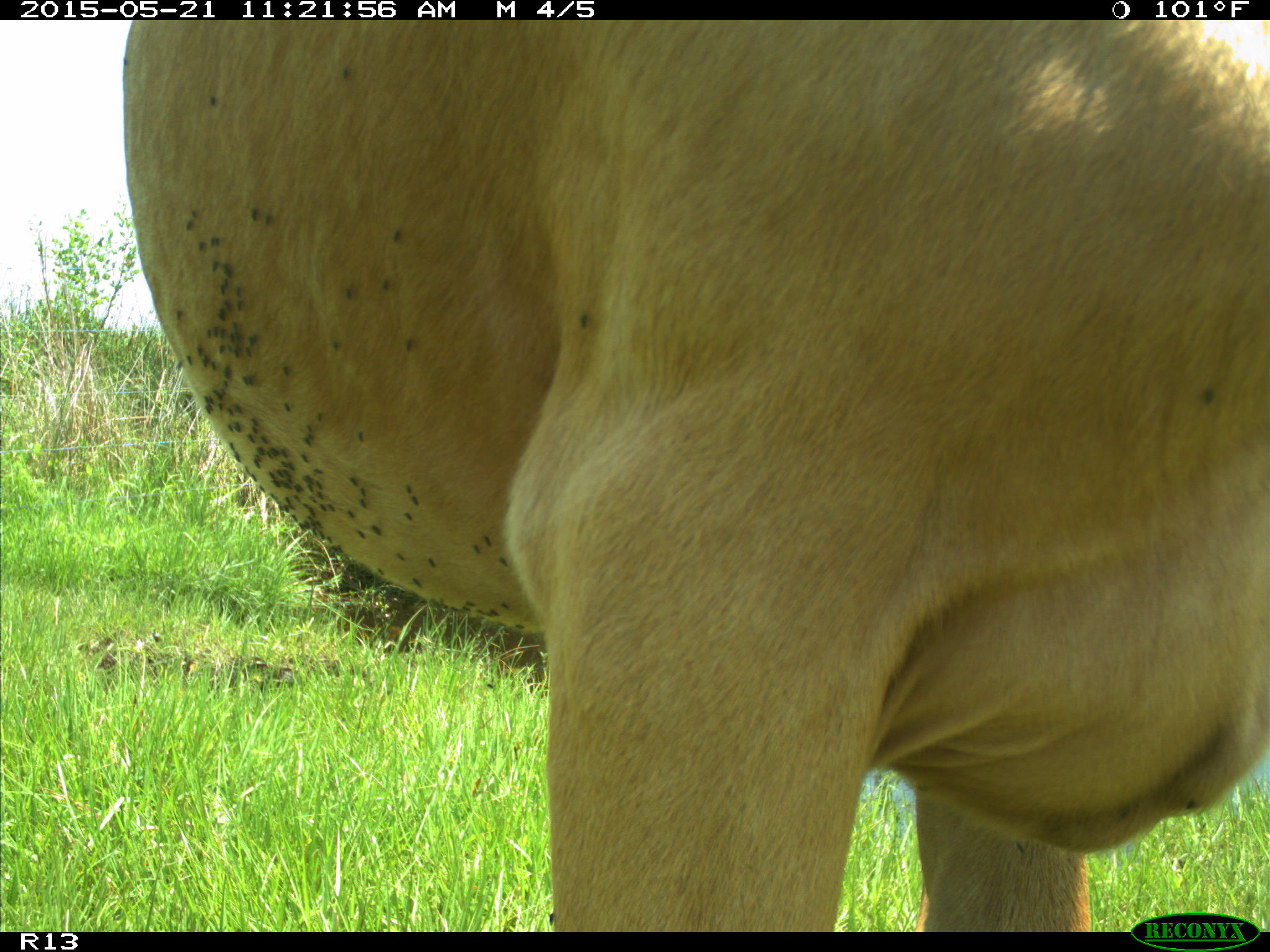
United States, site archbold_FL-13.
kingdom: Animalia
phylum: Chordata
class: Mammalia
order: Artiodactyla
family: Bovidae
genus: Bos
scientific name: Bos taurus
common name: domestic cow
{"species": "Bos taurus (domestic cow)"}